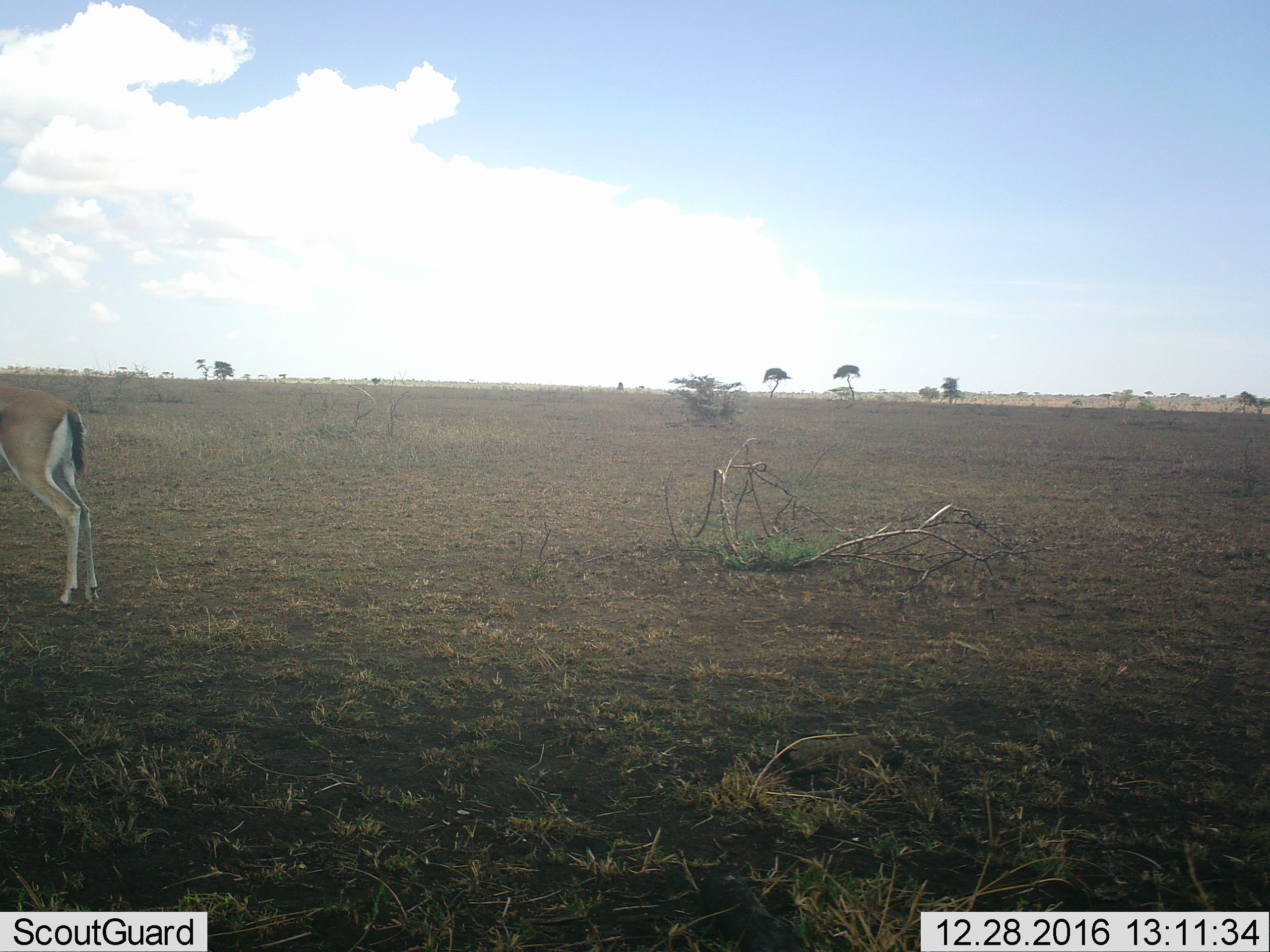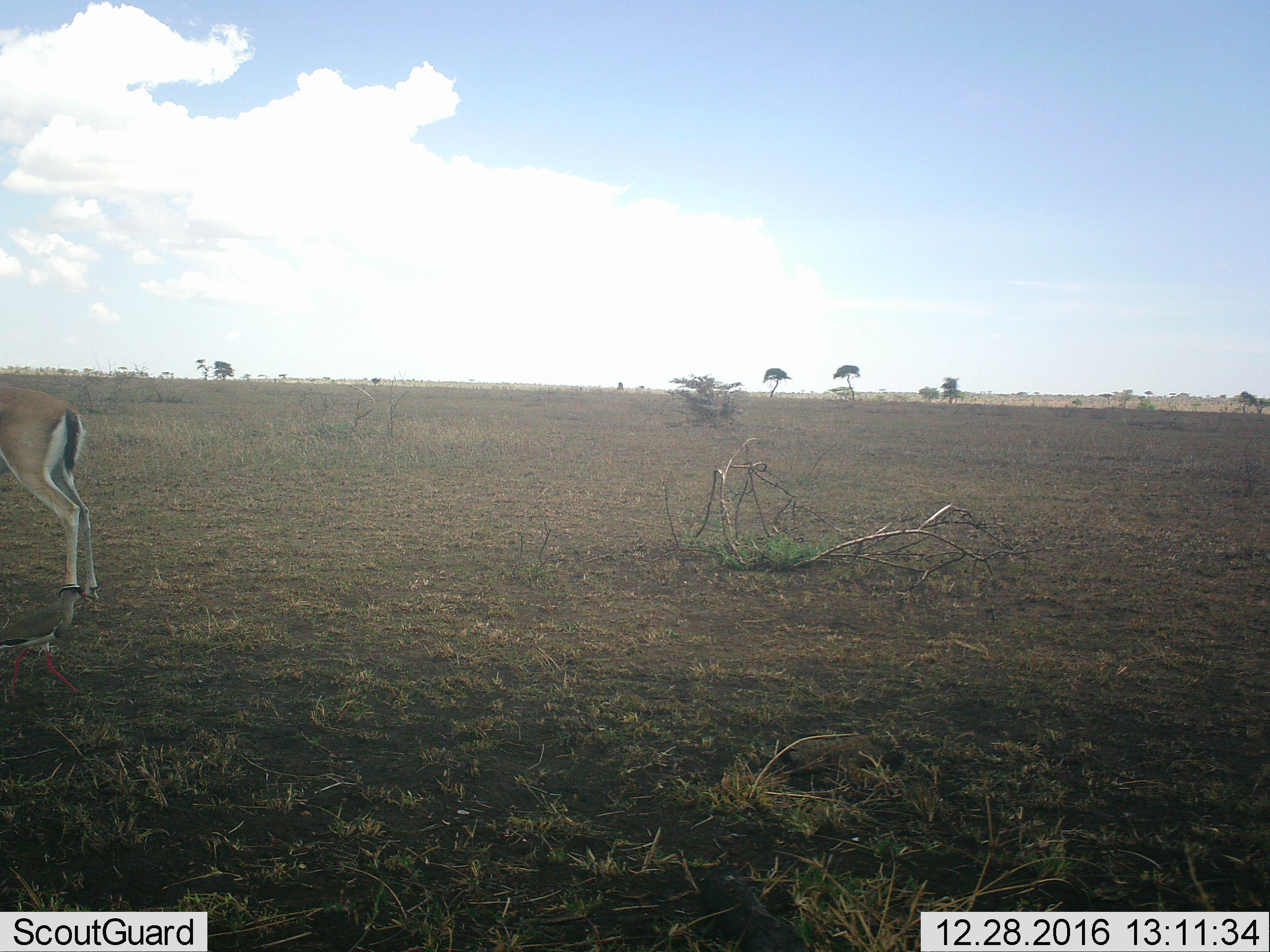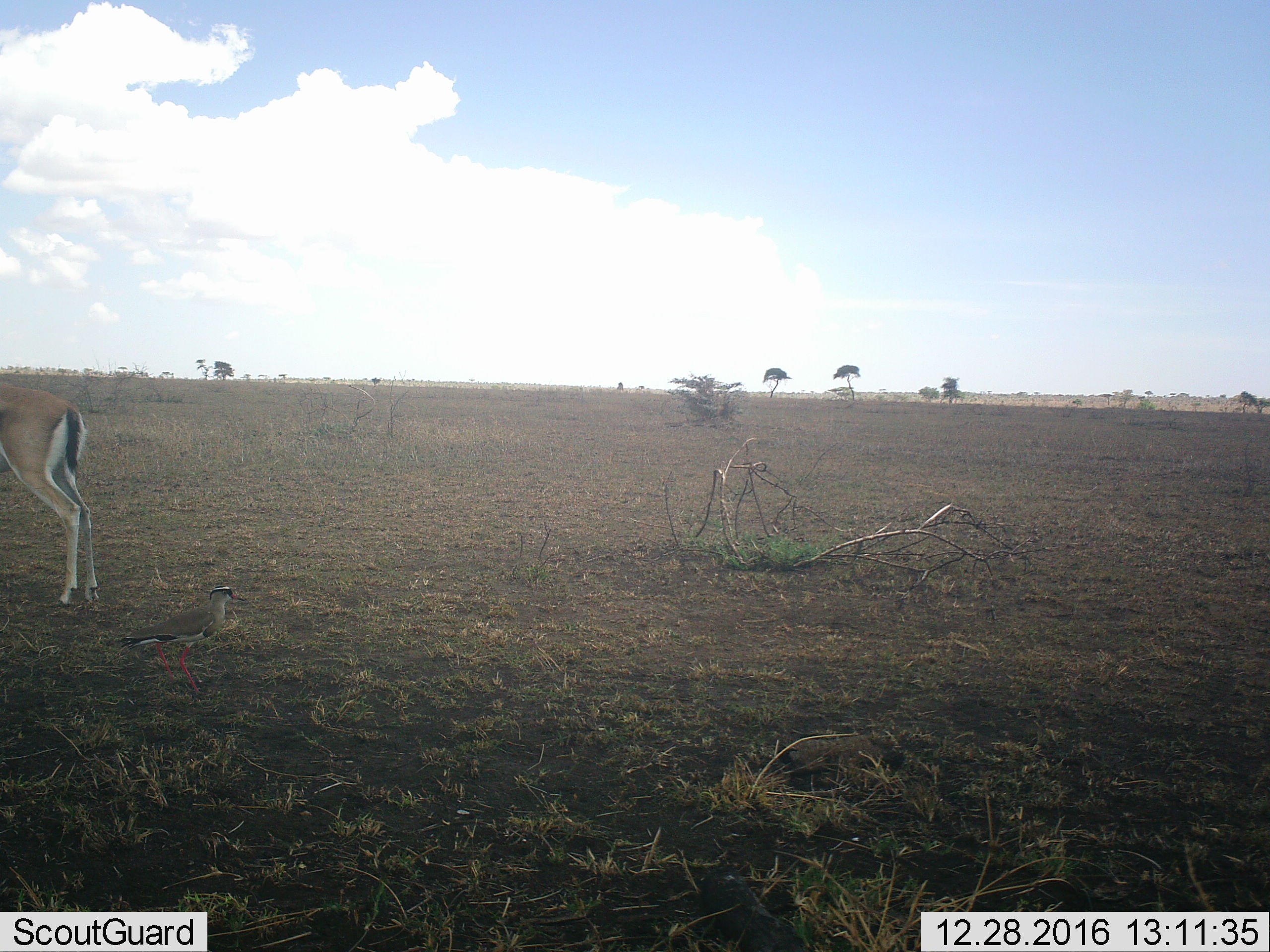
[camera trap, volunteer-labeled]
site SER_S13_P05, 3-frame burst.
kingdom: Animalia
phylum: Chordata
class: Mammalia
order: Artiodactyla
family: Bovidae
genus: Eudorcas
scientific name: Eudorcas thomsonii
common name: thomson's gazelle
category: gazellethomsons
Gazellethomsons (thomson's gazelle) (Eudorcas thomsonii), count 1. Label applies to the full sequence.